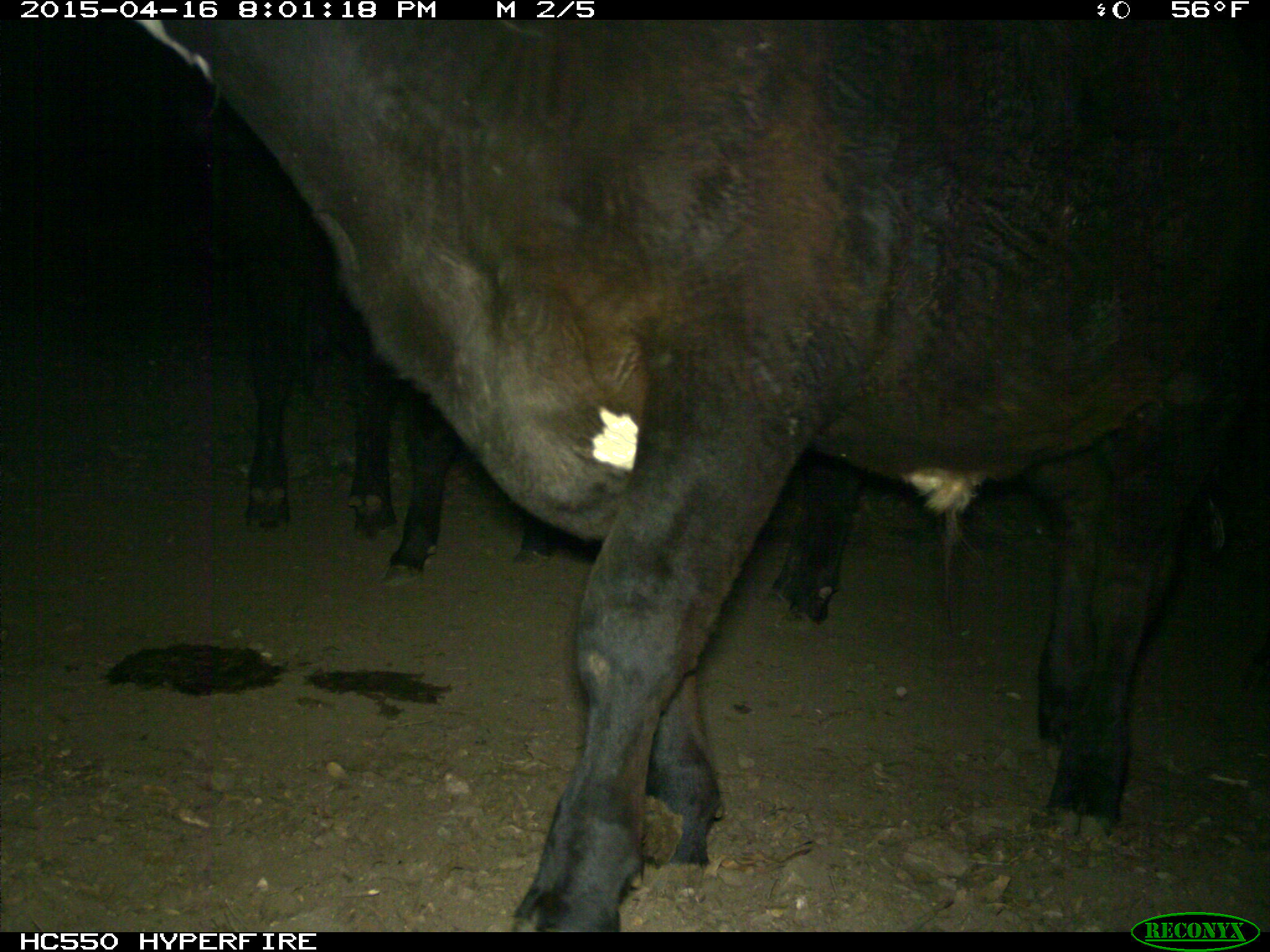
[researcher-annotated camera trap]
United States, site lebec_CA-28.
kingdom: Animalia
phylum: Chordata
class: Mammalia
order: Artiodactyla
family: Bovidae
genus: Bos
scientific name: Bos taurus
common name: domestic cow